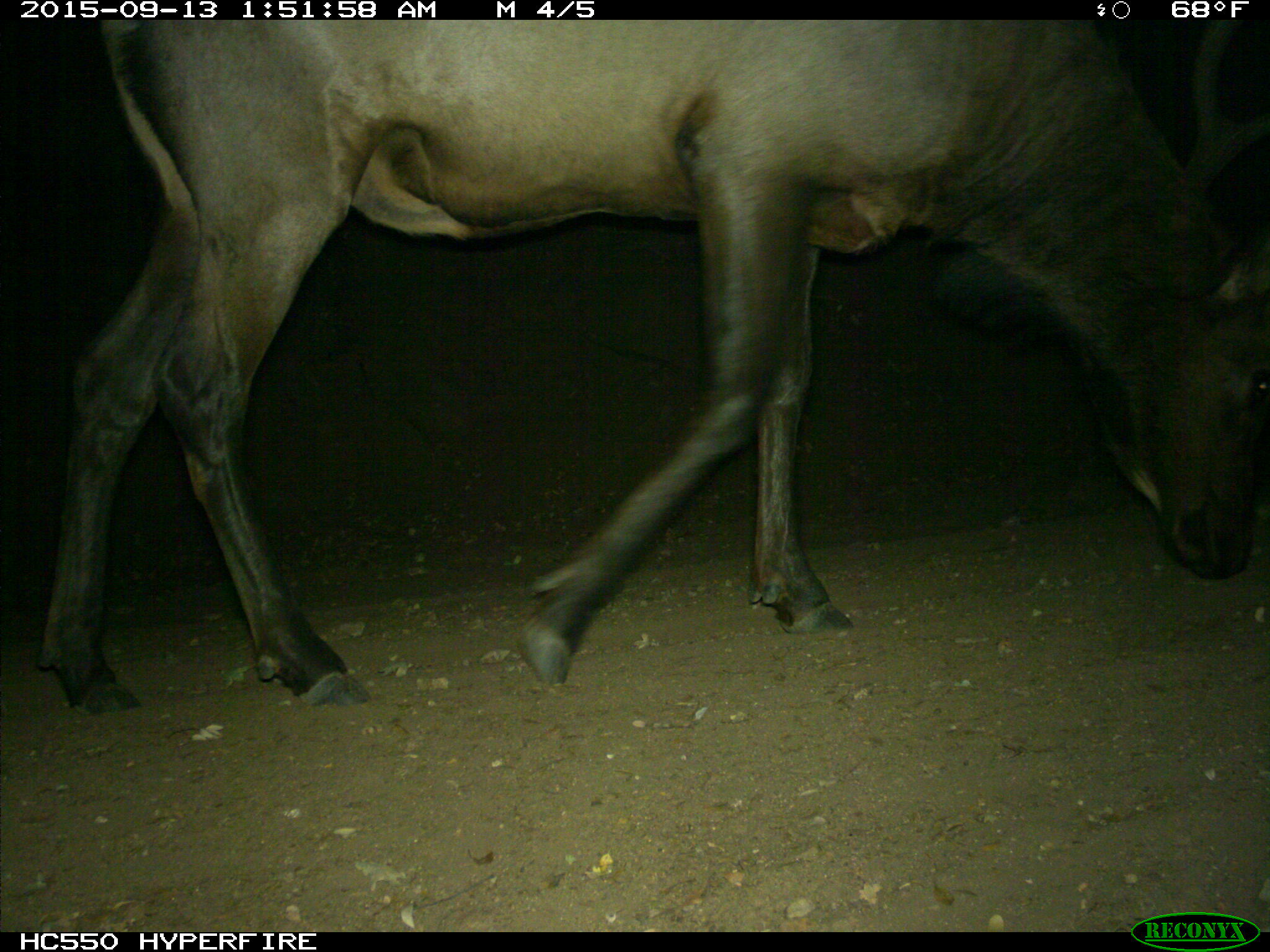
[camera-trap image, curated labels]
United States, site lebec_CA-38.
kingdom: Animalia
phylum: Chordata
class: Mammalia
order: Artiodactyla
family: Cervidae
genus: Cervus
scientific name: Cervus canadensis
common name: elk